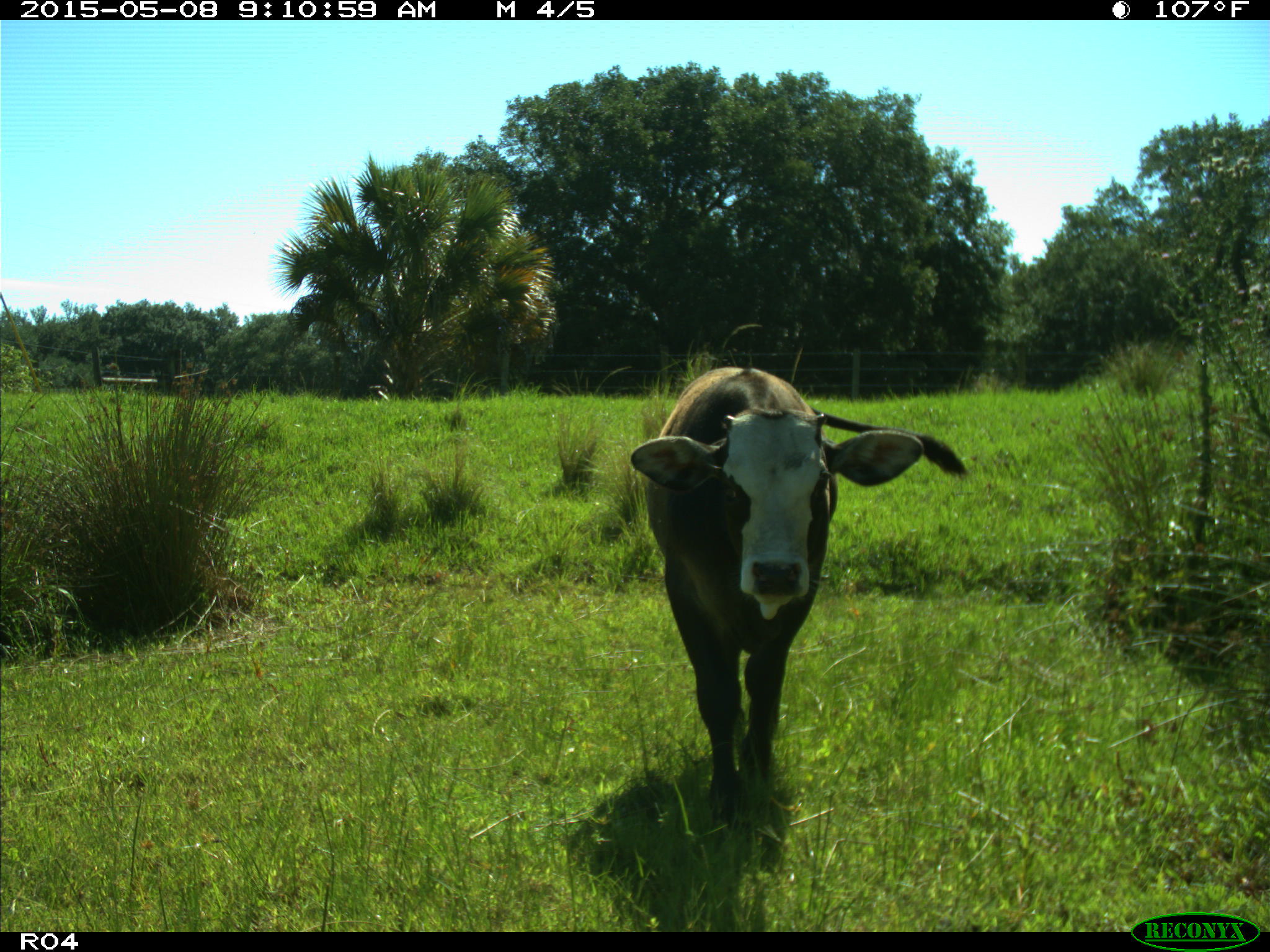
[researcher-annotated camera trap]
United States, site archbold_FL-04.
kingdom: Animalia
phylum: Chordata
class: Mammalia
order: Artiodactyla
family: Bovidae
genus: Bos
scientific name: Bos taurus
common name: domestic cow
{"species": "Bos taurus (domestic cow)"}